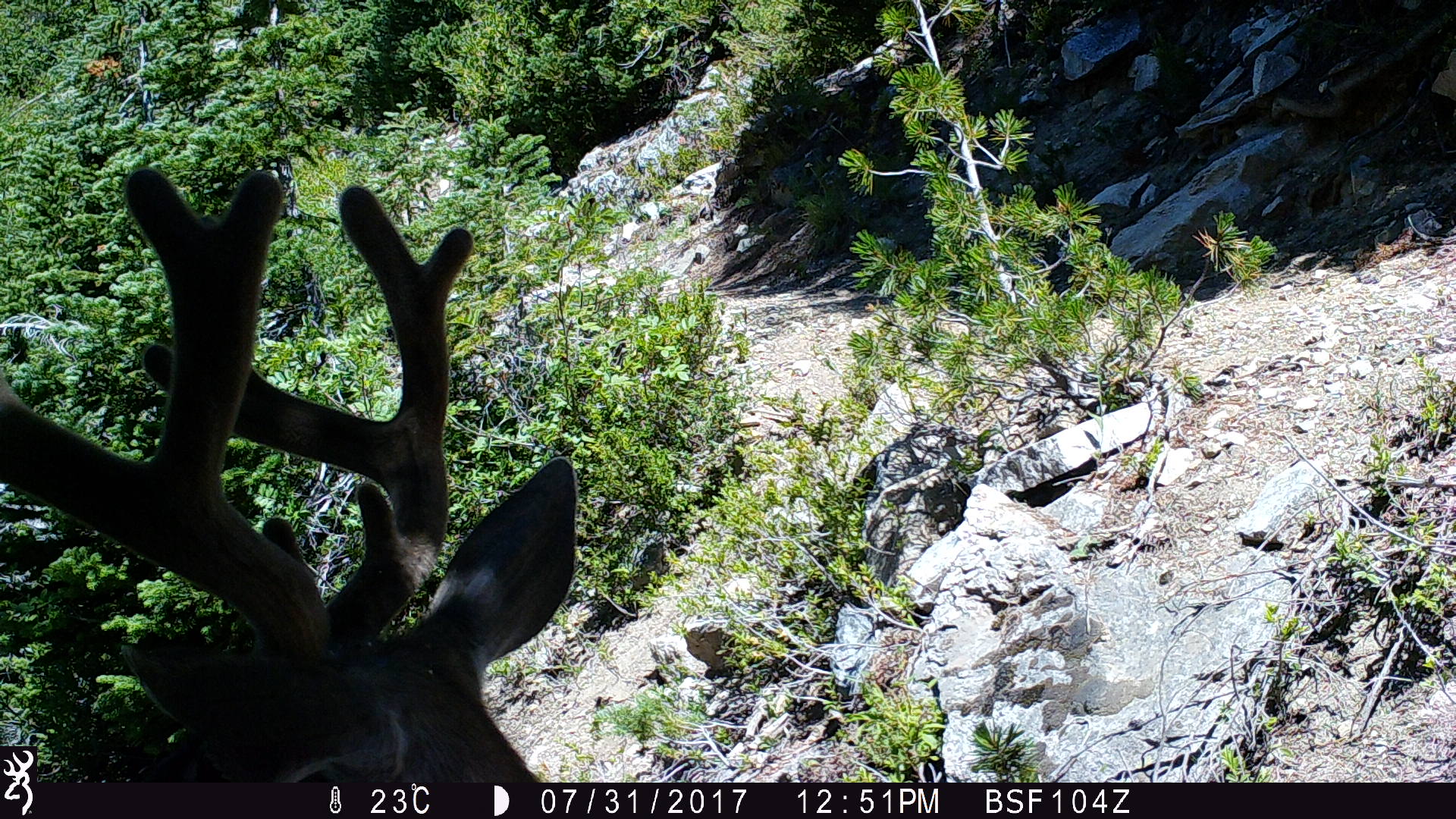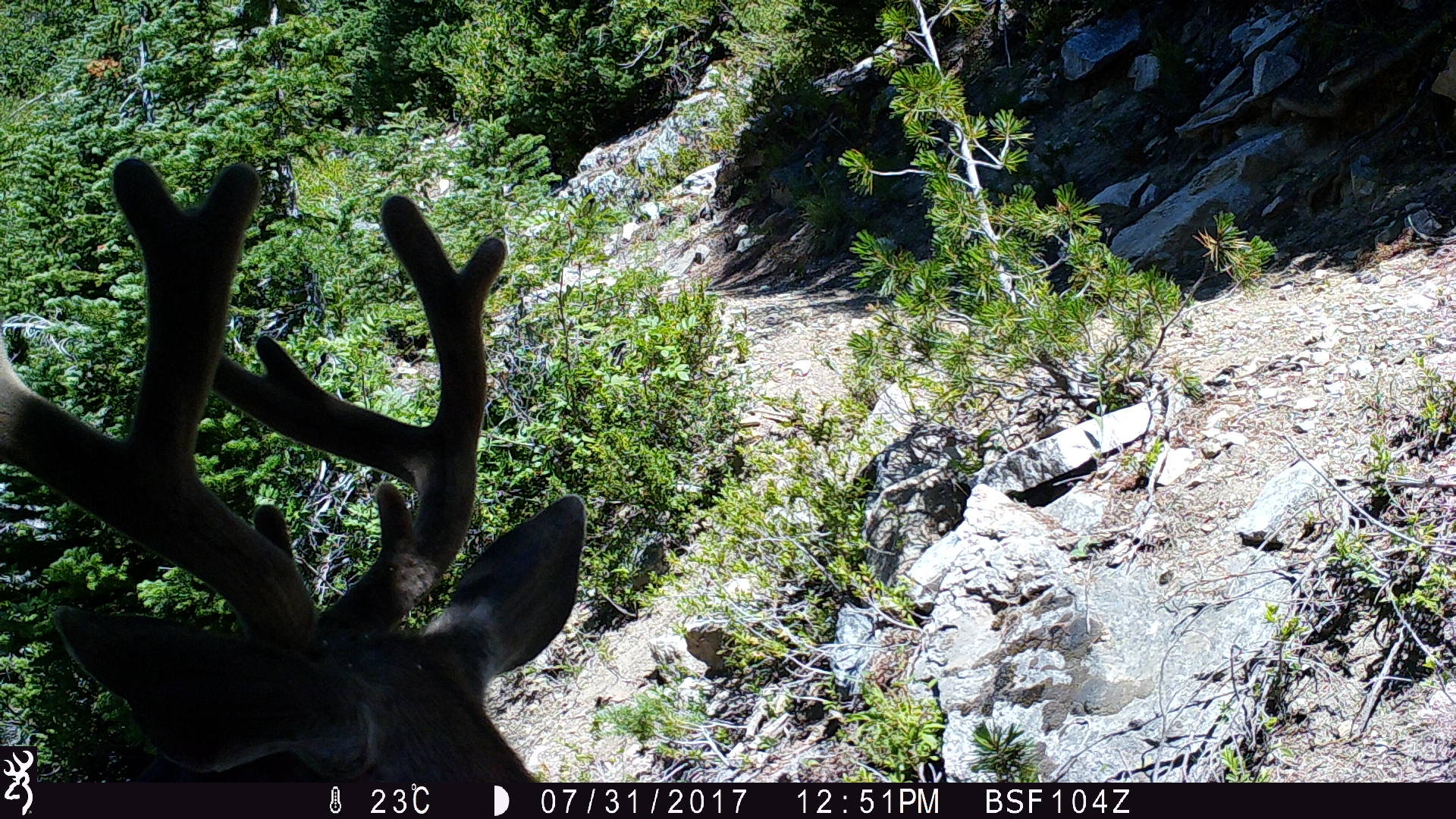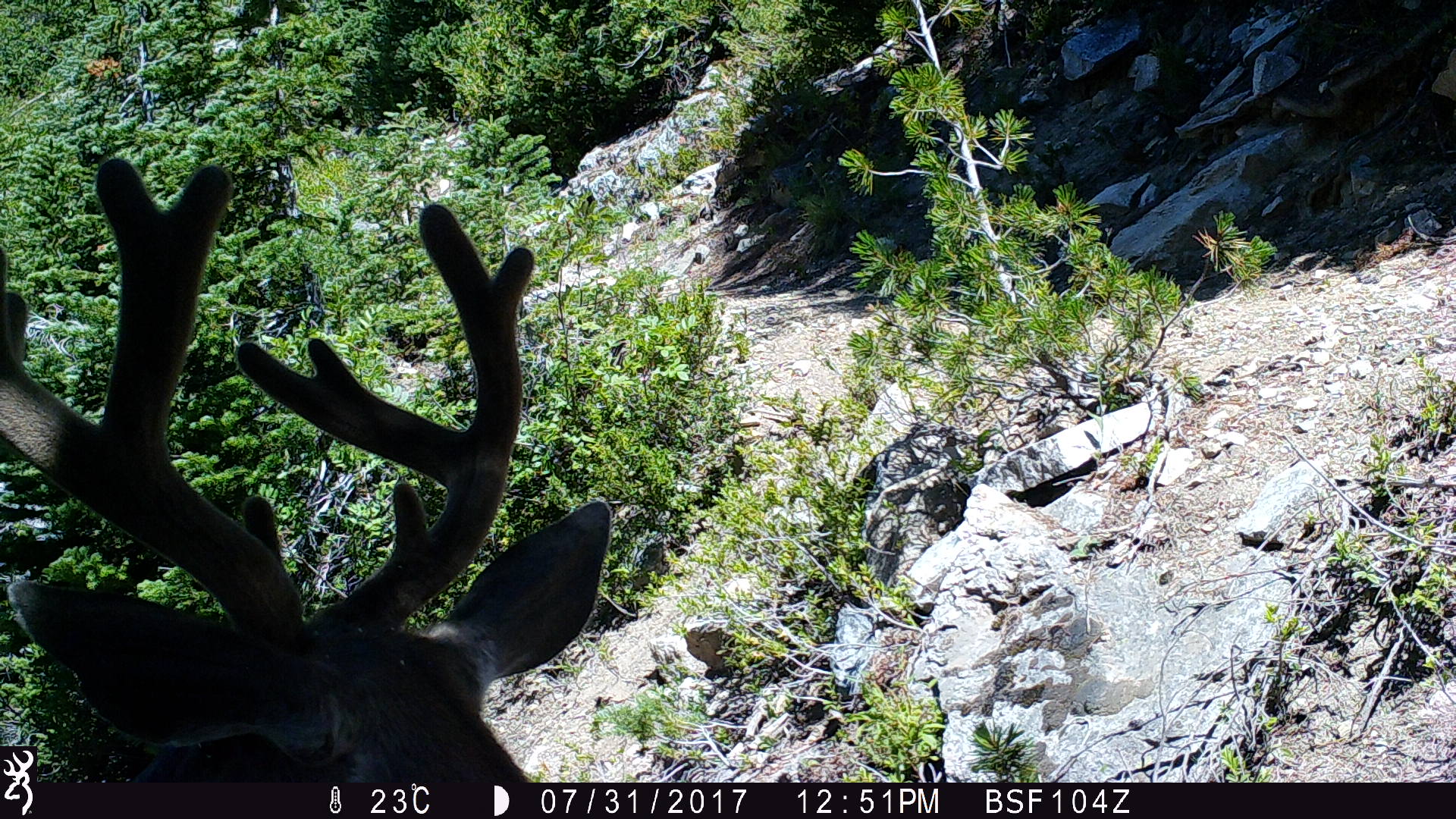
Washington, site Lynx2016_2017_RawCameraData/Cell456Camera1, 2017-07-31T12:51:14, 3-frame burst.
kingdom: Animalia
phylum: Chordata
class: Mammalia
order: Artiodactyla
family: Cervidae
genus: Odocoileus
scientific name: Odocoileus hemionus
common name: mule deer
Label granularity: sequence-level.